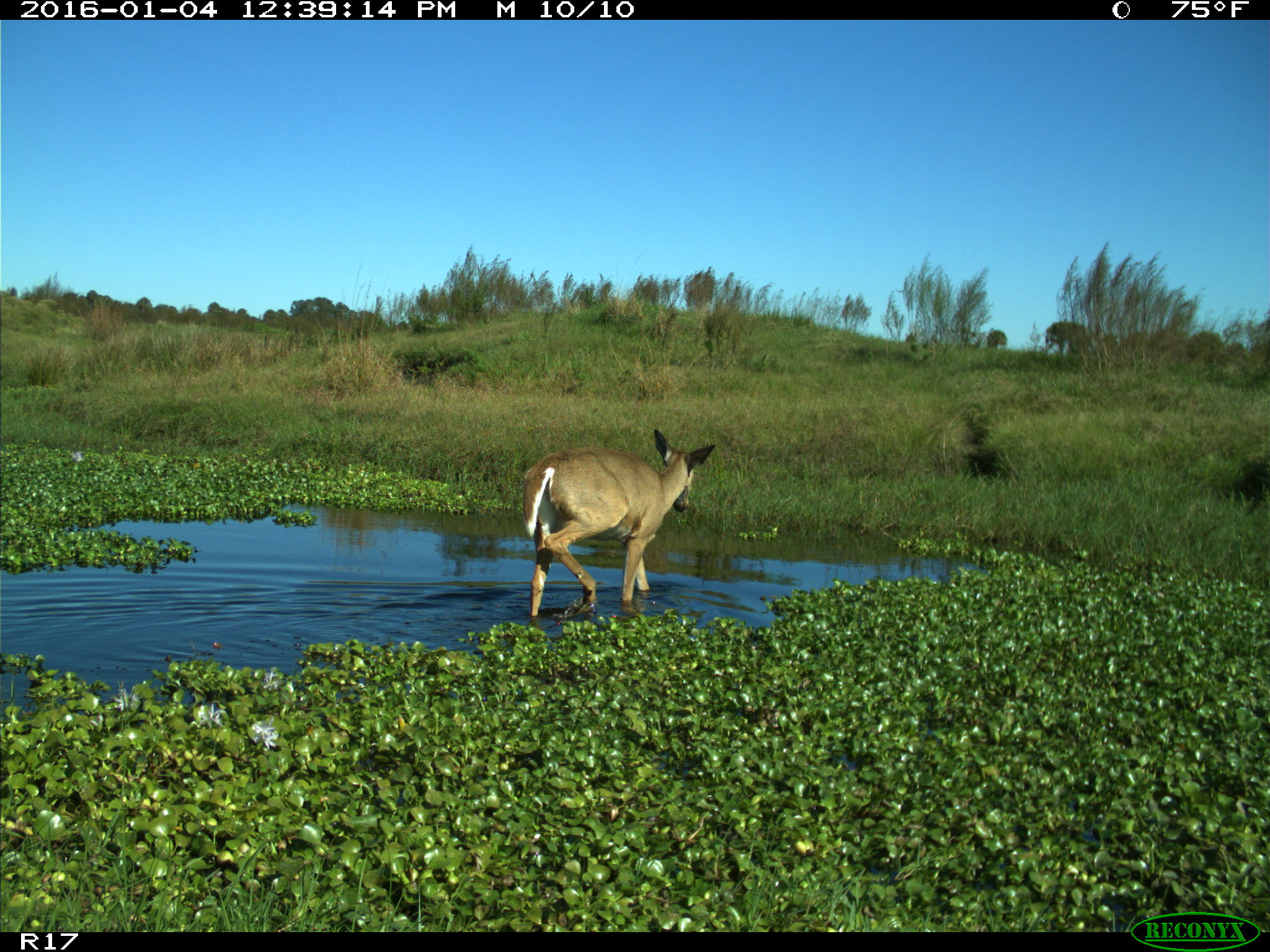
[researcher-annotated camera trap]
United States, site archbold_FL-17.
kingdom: Animalia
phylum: Chordata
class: Mammalia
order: Artiodactyla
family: Cervidae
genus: Odocoileus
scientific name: Odocoileus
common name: deer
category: unidentified deer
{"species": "unidentified deer (deer) (Odocoileus)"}